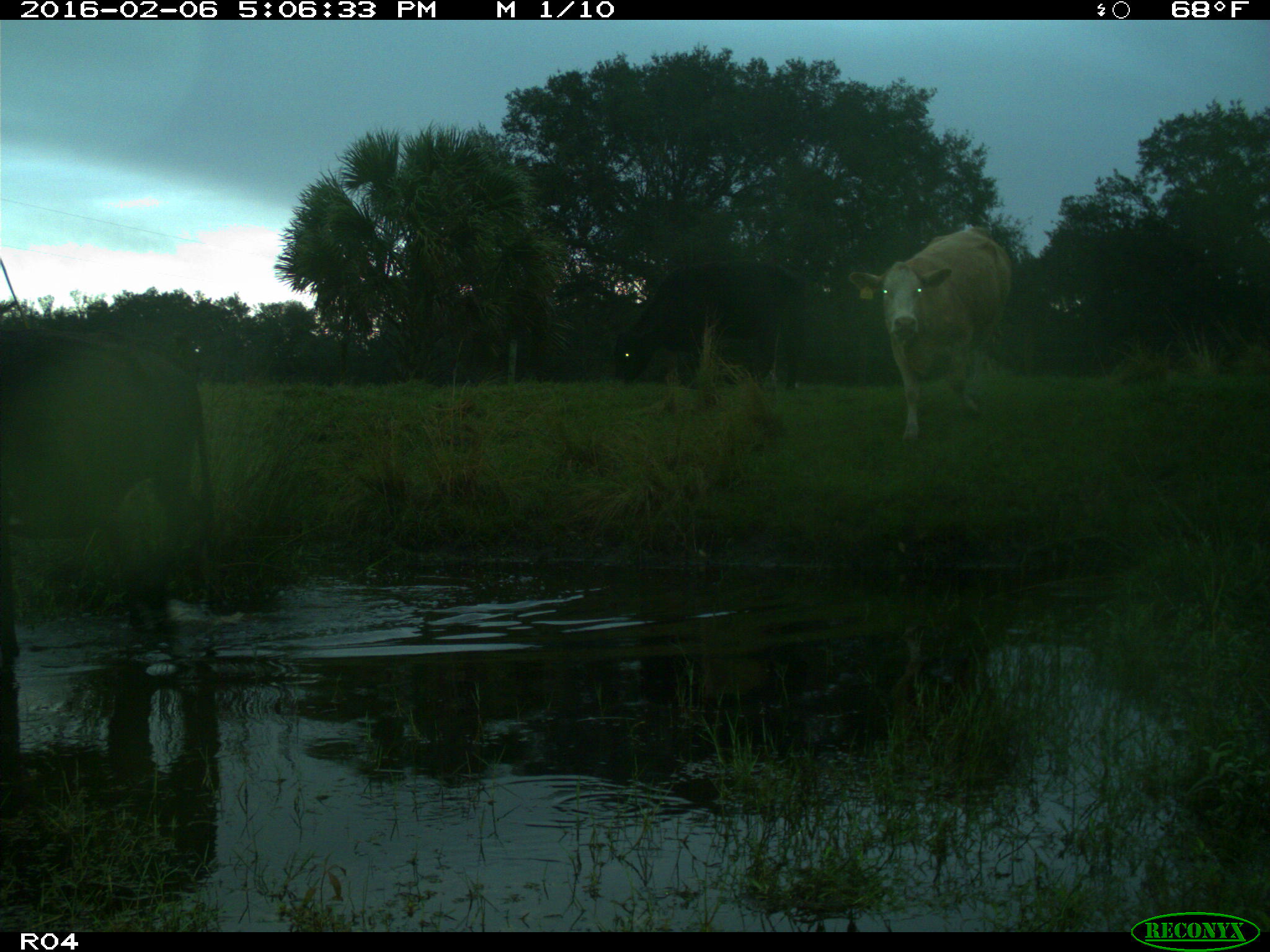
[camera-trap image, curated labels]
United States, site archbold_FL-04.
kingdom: Animalia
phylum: Chordata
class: Mammalia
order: Artiodactyla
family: Bovidae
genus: Bos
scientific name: Bos taurus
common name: domestic cow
Bos taurus (domestic cow).